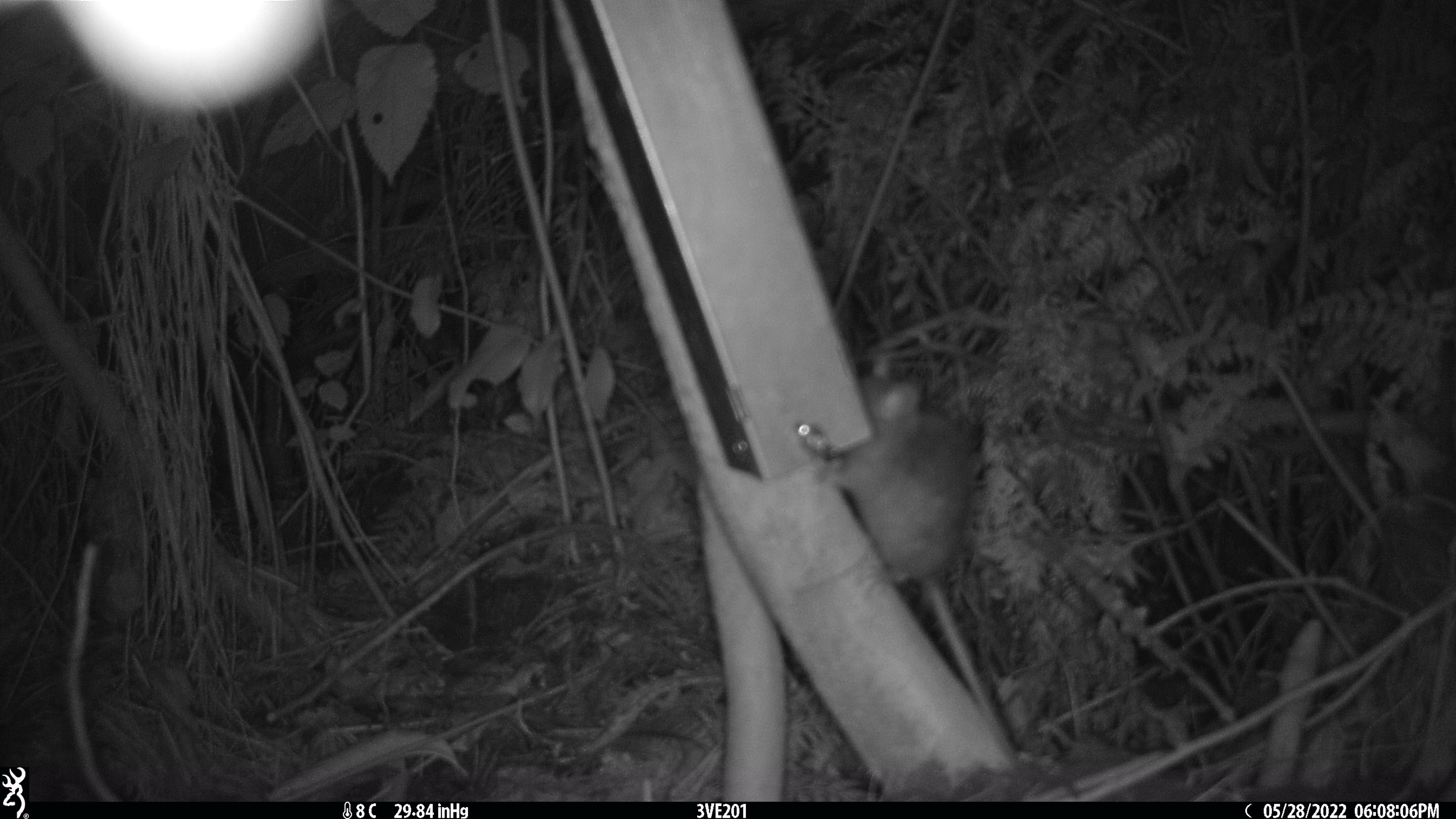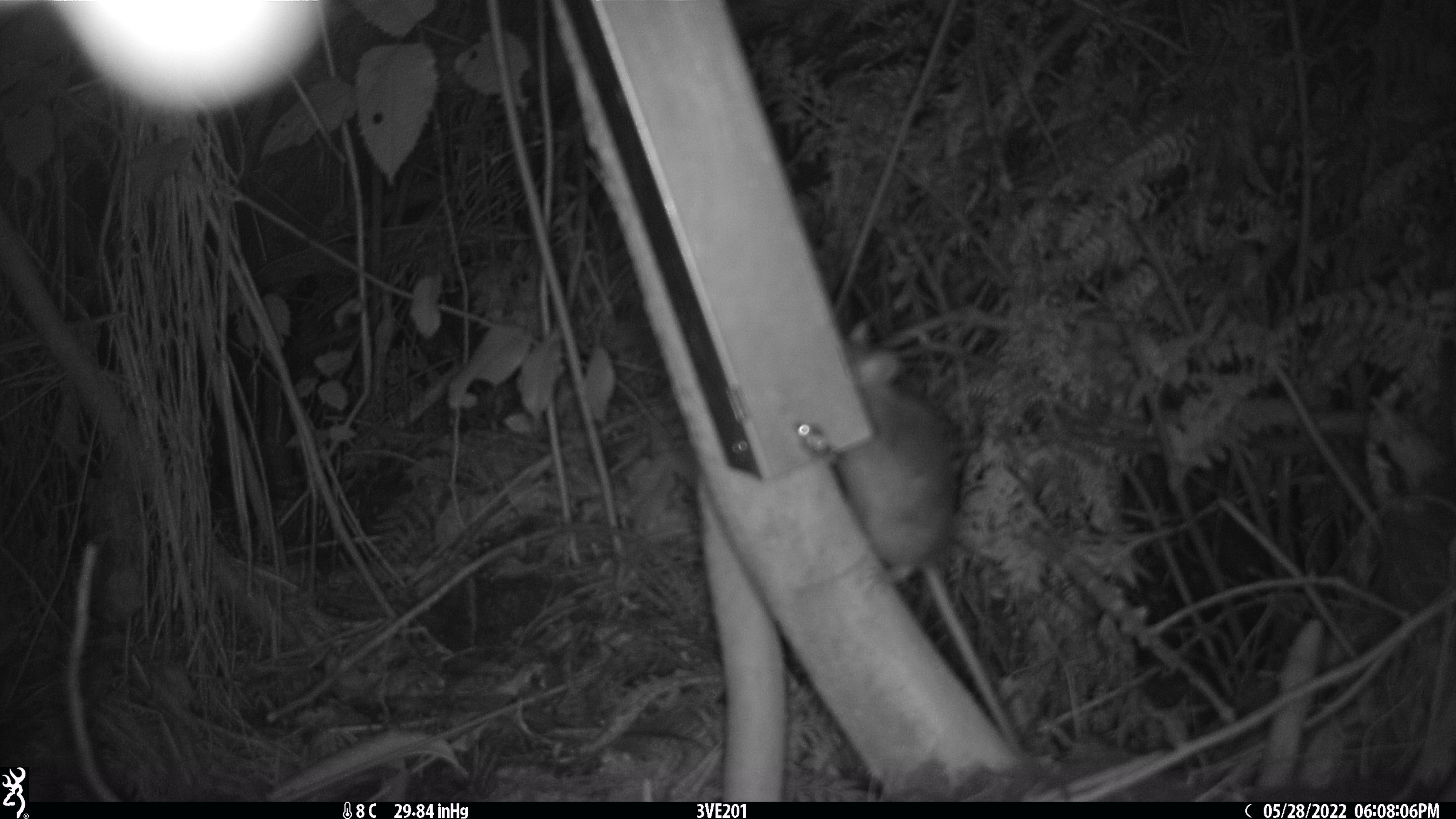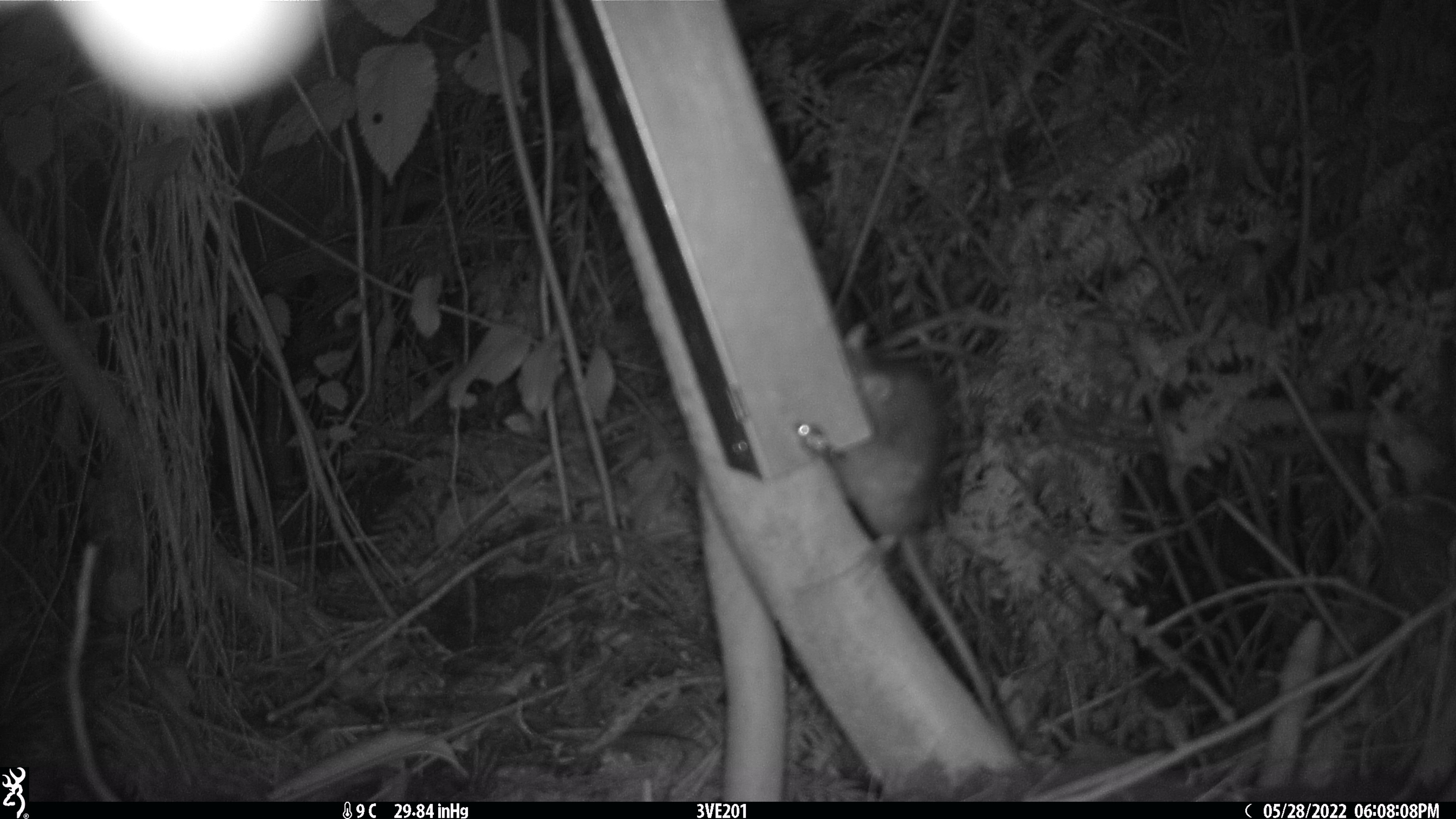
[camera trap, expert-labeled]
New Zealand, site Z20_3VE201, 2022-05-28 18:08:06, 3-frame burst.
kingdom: Animalia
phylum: Chordata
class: Mammalia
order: Rodentia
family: Muridae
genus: Rattus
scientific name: Rattus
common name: rat